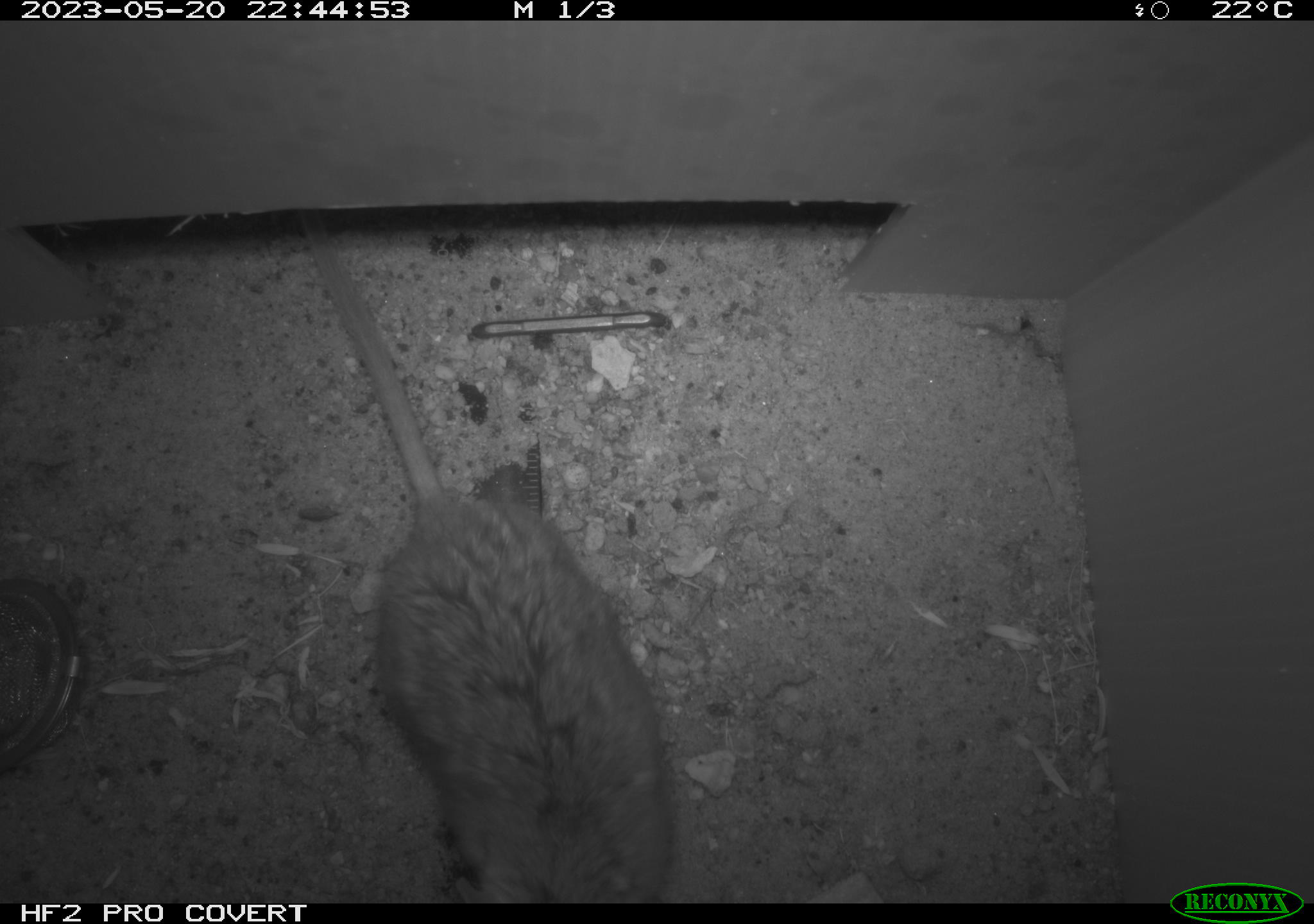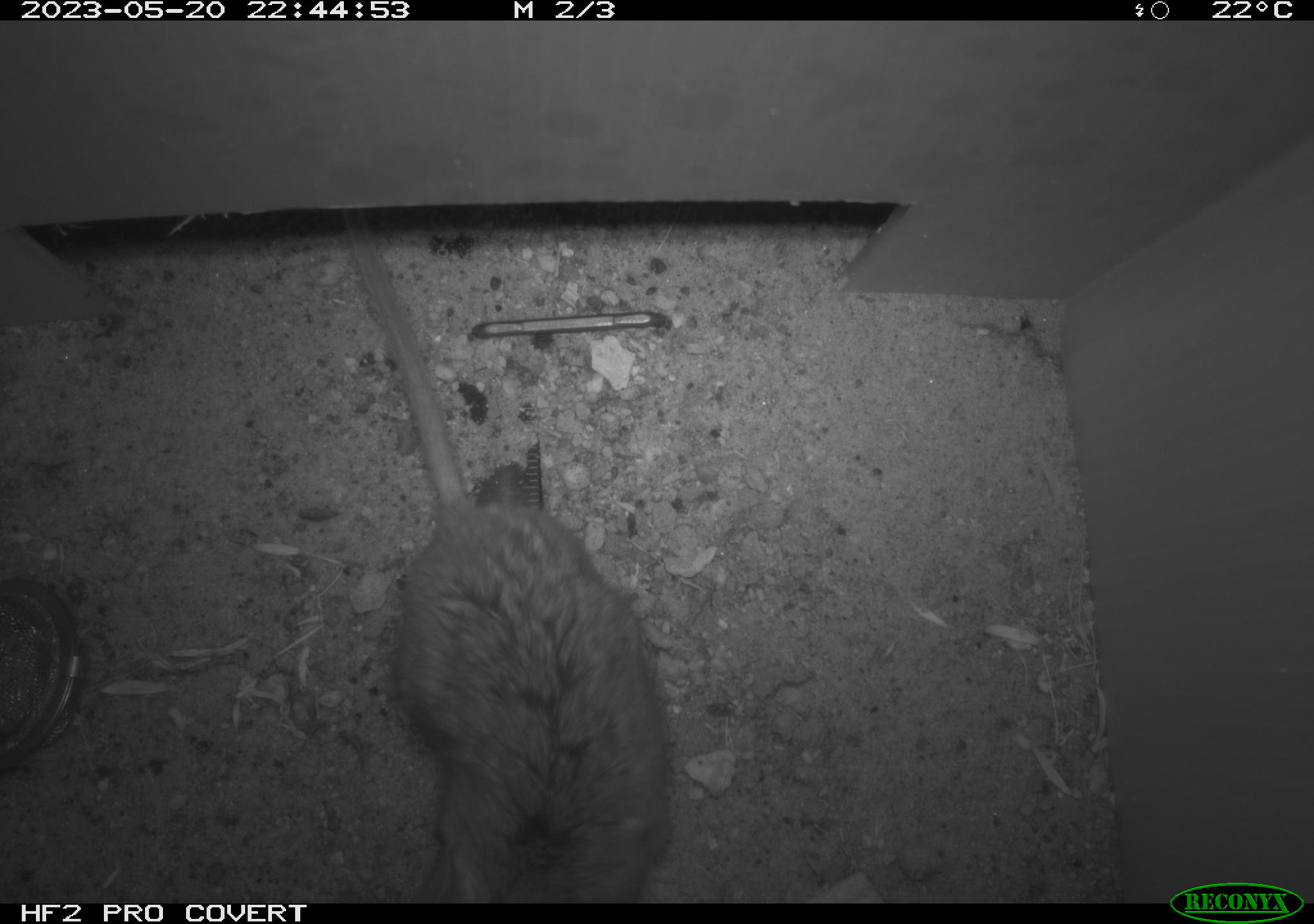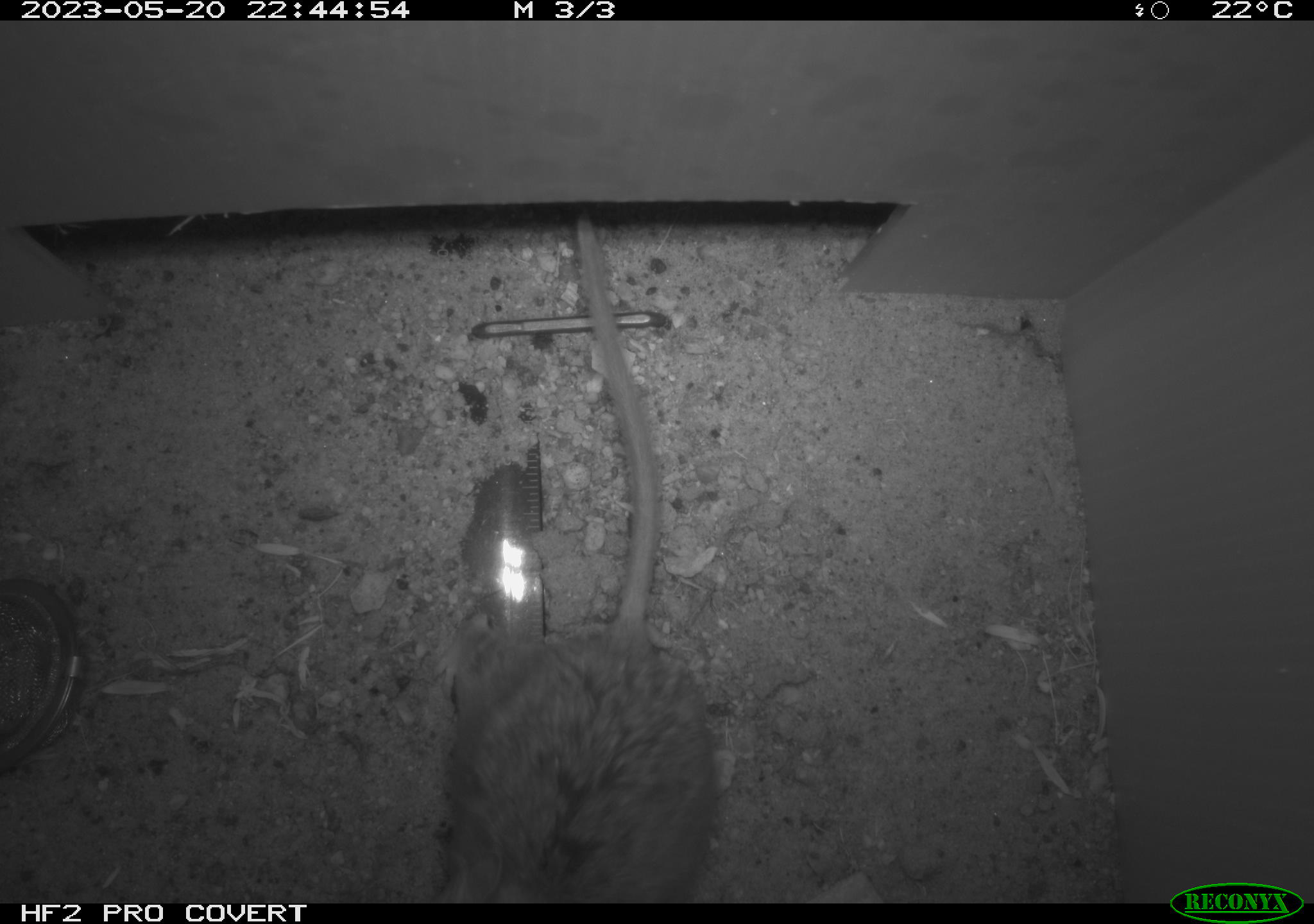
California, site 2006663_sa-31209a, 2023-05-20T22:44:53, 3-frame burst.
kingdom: Animalia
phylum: Chordata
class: Mammalia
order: Rodentia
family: Cricetidae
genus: Peromyscus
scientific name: Peromyscus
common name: deer mice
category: peromyscus species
Peromyscus species (deer mice) (Peromyscus).